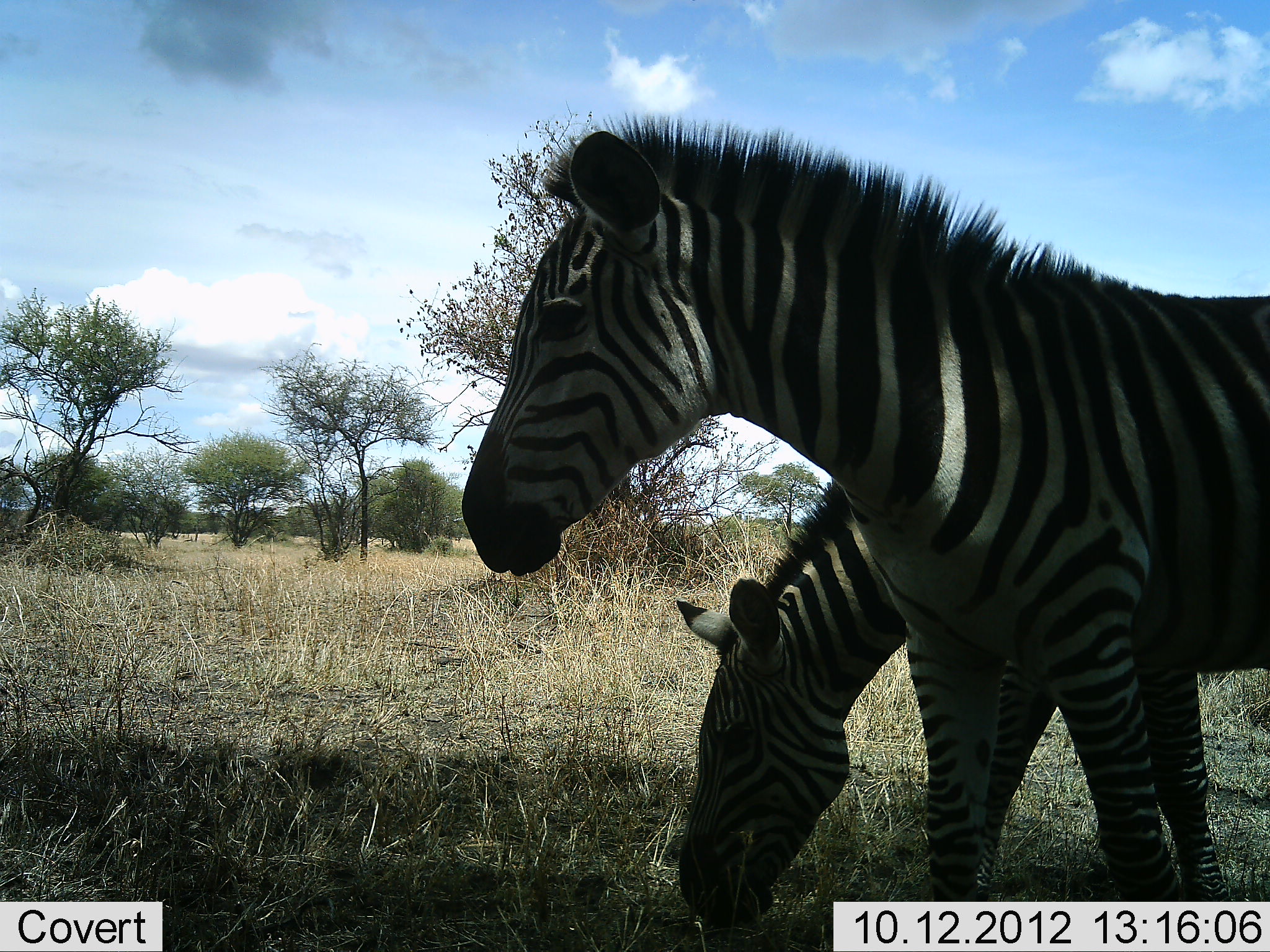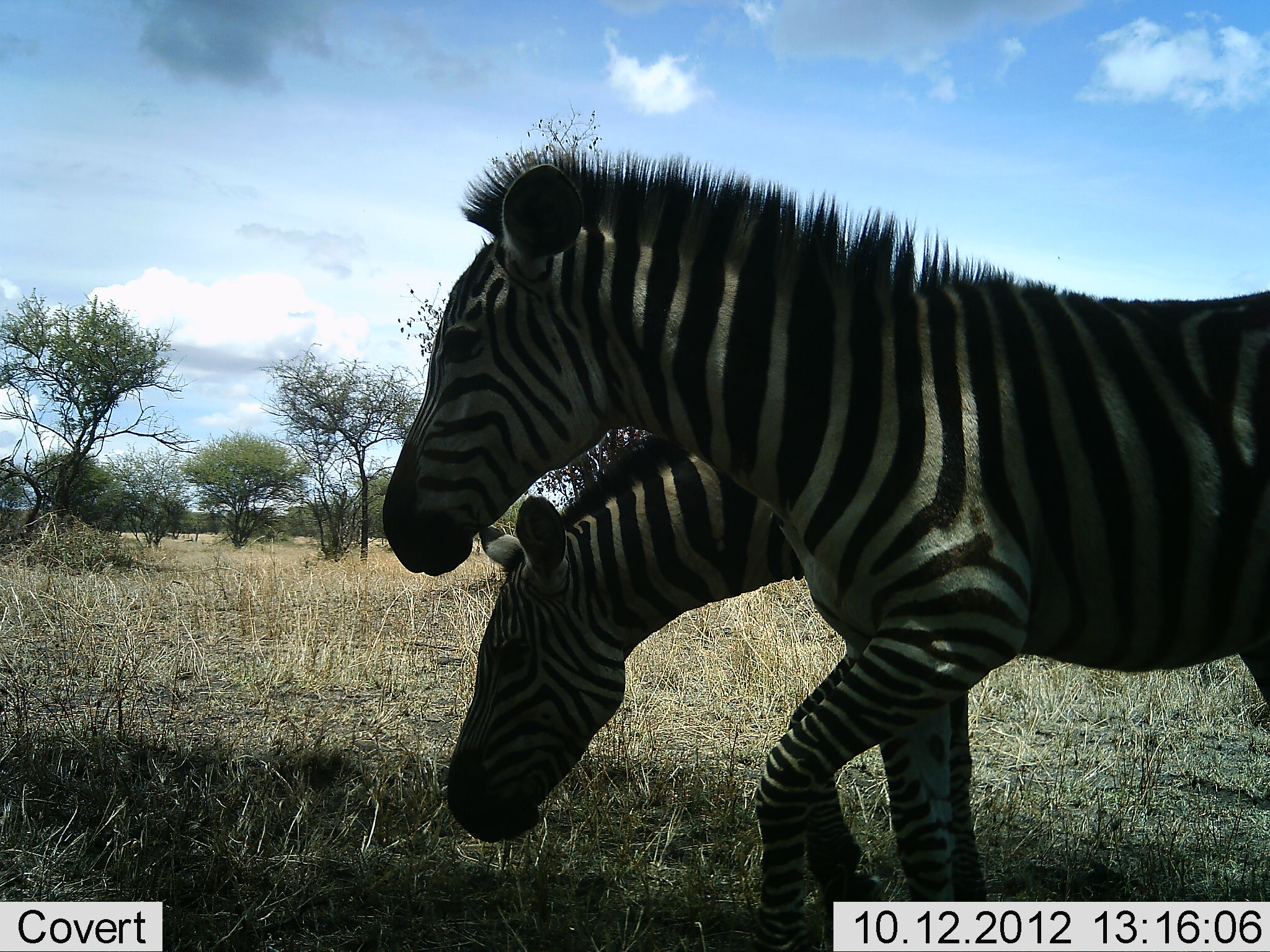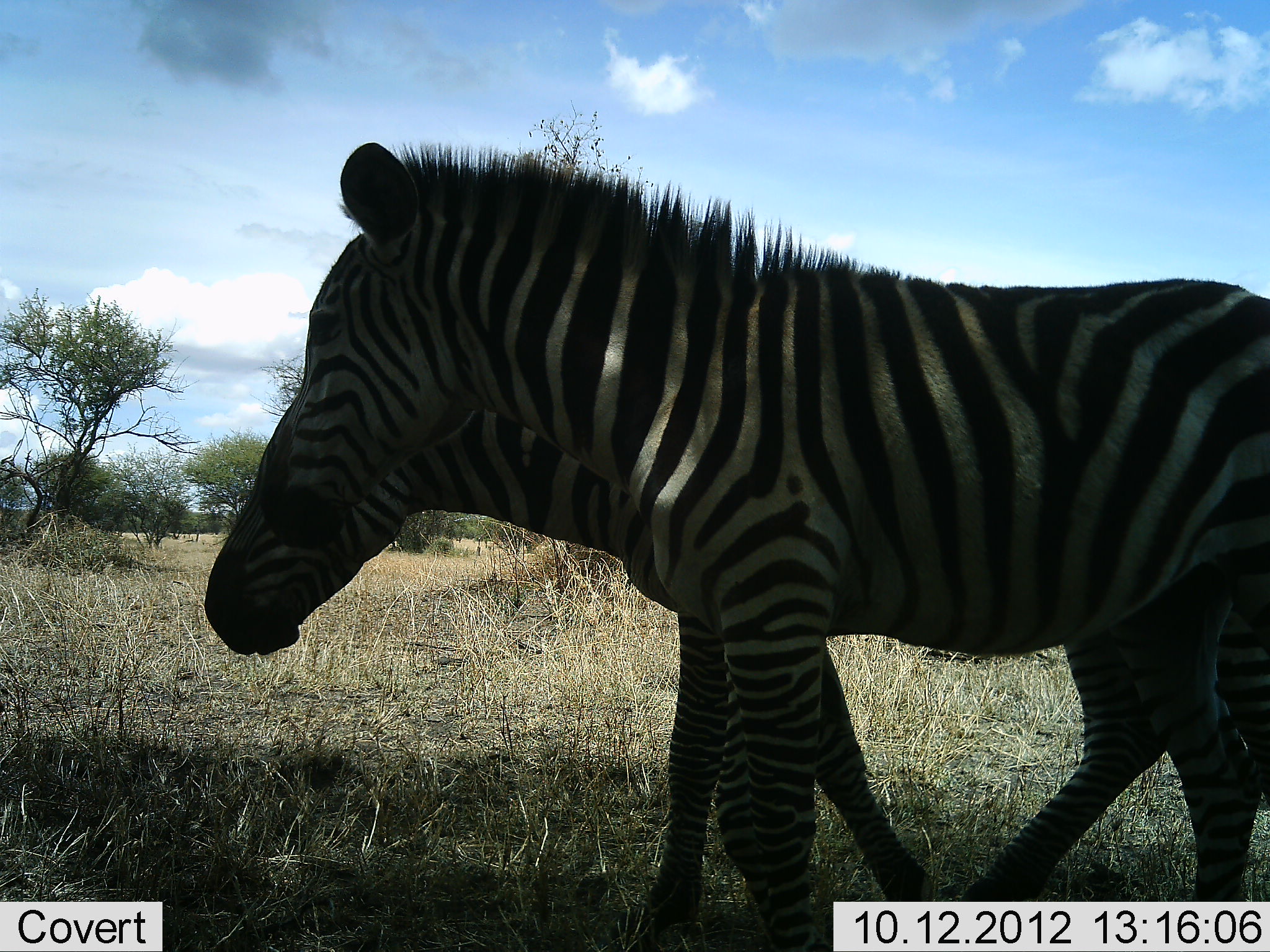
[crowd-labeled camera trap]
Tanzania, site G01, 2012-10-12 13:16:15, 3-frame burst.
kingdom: Animalia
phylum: Chordata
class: Mammalia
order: Perissodactyla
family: Equidae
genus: Equus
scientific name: Equus quagga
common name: plains zebra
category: zebra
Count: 2.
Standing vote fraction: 20%.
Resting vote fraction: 0%.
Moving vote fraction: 80%.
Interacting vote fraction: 0%.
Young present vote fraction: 0%.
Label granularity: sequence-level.